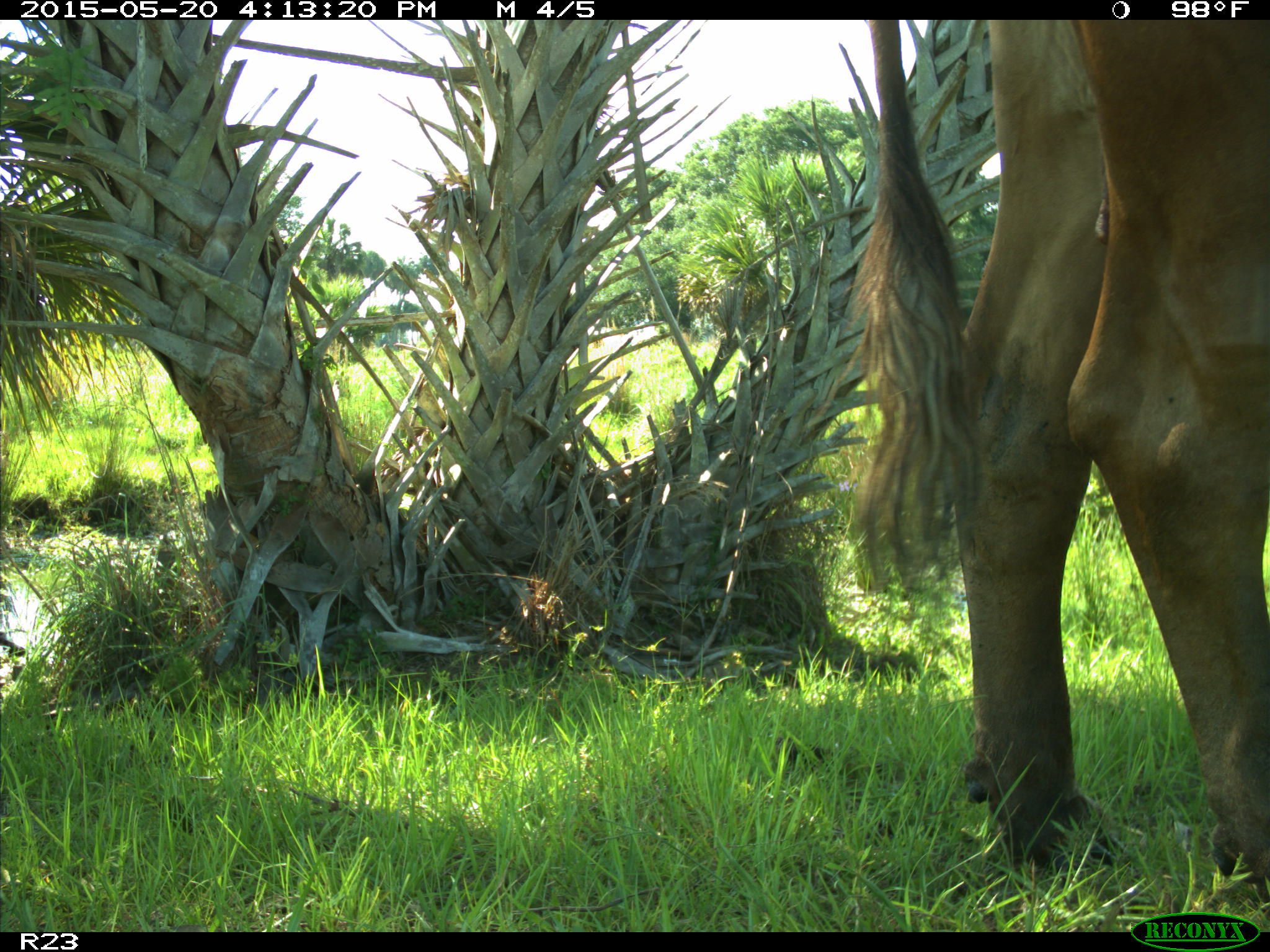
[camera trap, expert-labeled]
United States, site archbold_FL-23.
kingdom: Animalia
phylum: Chordata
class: Mammalia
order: Artiodactyla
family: Bovidae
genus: Bos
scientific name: Bos taurus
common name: domestic cow